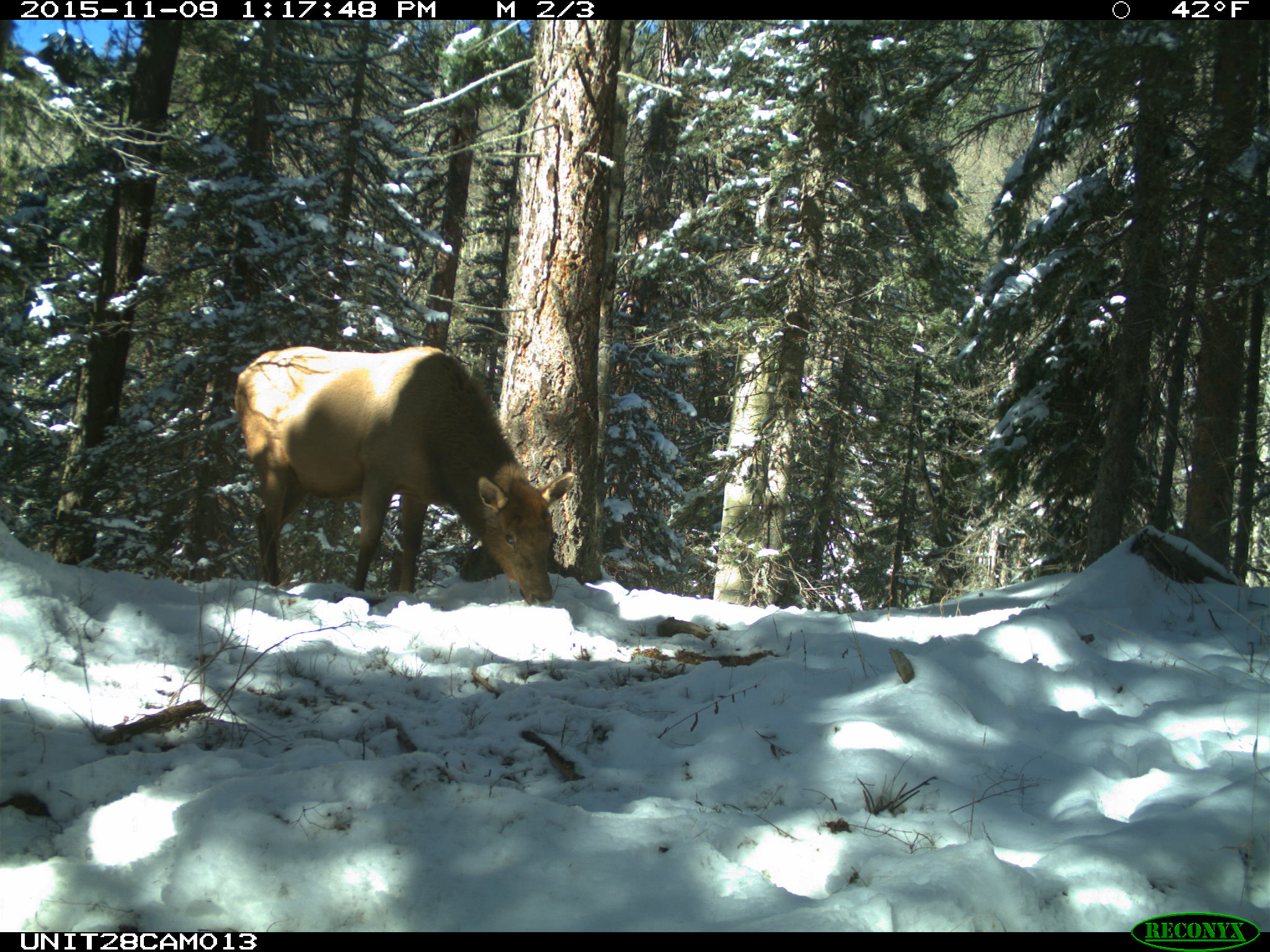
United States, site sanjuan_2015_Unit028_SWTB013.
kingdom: Animalia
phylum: Chordata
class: Mammalia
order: Artiodactyla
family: Cervidae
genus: Cervus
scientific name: Cervus elaphus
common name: red deer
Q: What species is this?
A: Cervus elaphus (red deer).